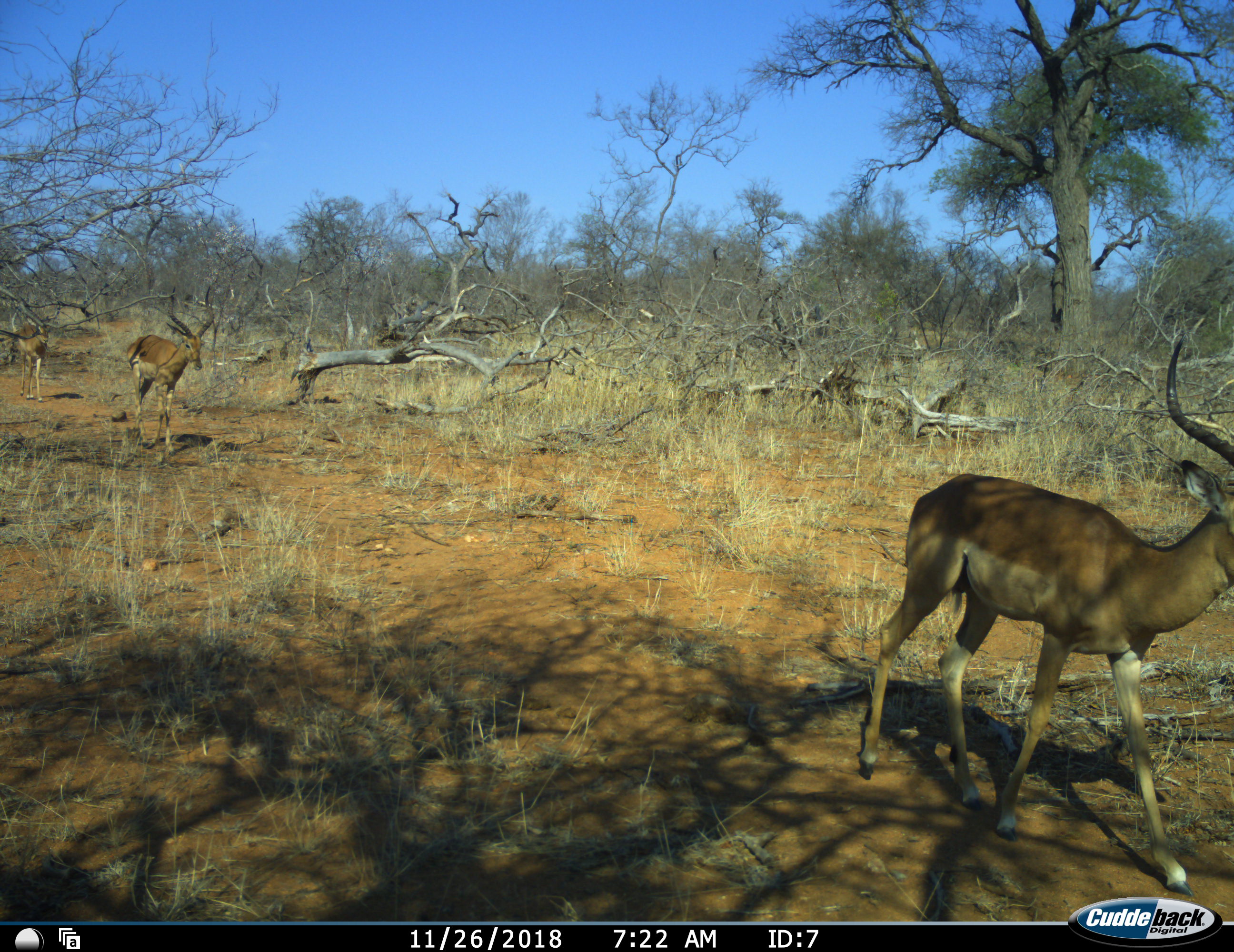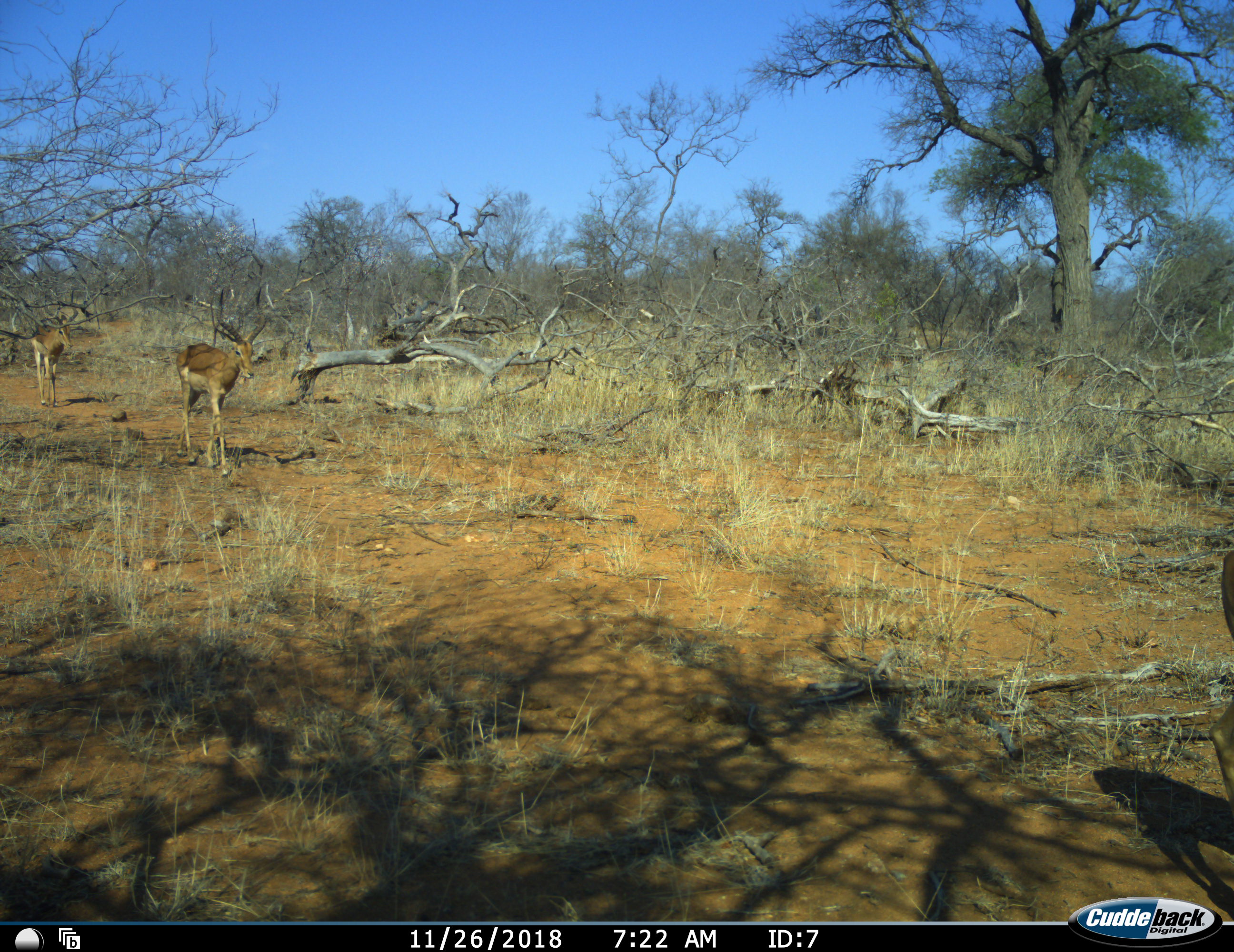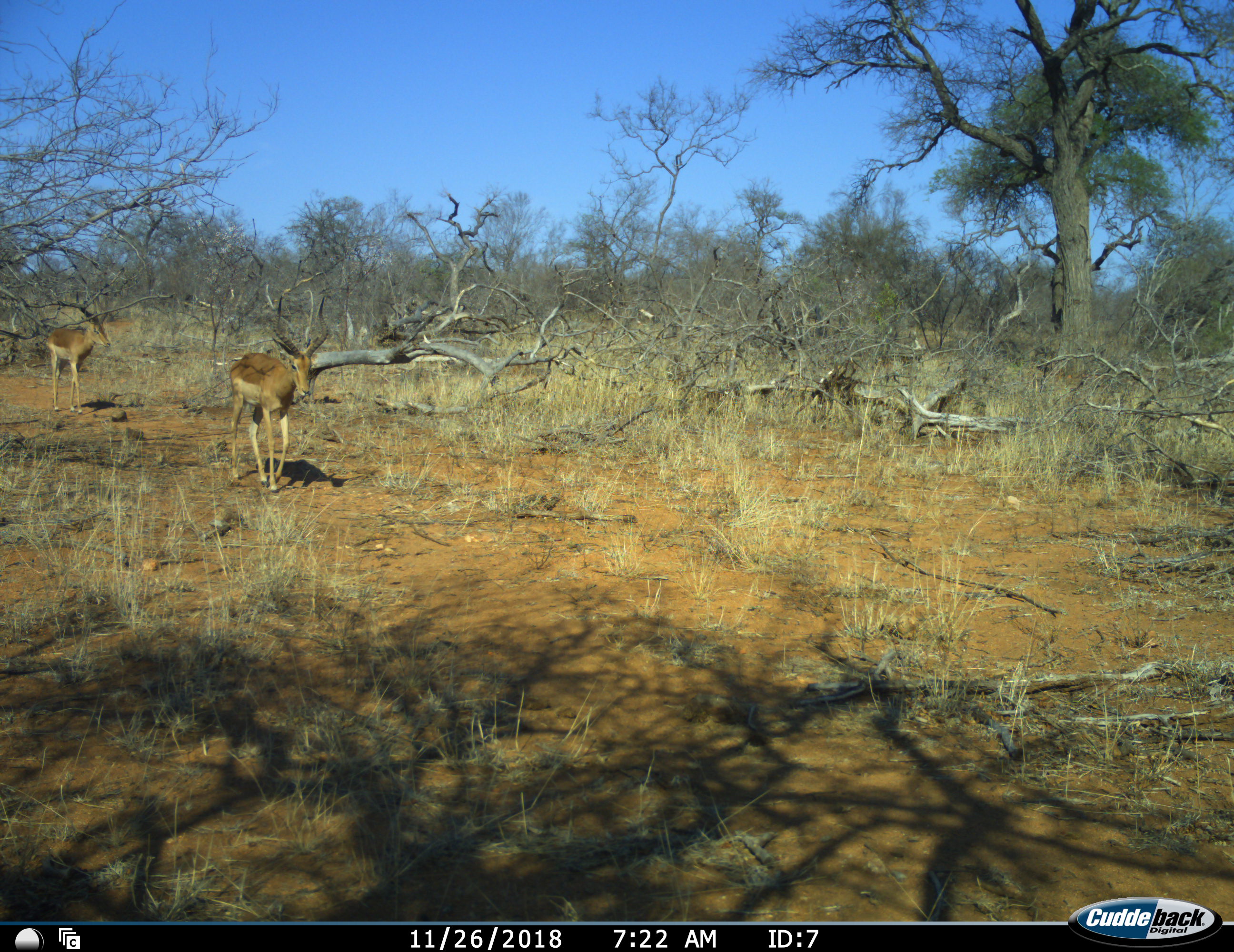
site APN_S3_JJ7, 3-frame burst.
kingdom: Animalia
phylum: Chordata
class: Mammalia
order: Artiodactyla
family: Bovidae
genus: Aepyceros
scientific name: Aepyceros melampus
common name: impala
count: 3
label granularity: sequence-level